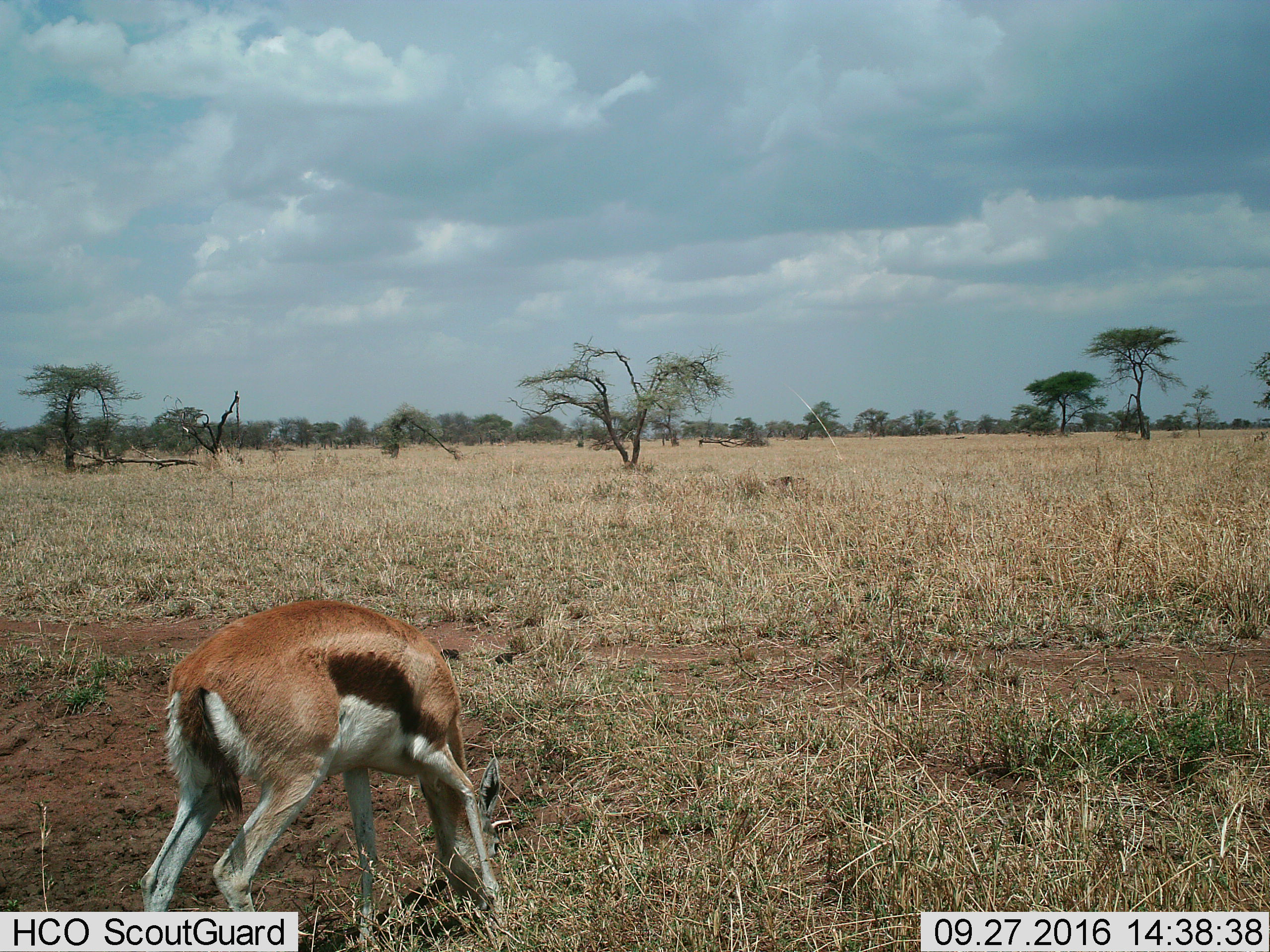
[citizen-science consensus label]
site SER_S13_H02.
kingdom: Animalia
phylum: Chordata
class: Mammalia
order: Artiodactyla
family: Bovidae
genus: Eudorcas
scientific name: Eudorcas thomsonii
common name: thomson's gazelle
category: gazellethomsons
Gazellethomsons (thomson's gazelle) (Eudorcas thomsonii), count 1. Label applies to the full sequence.